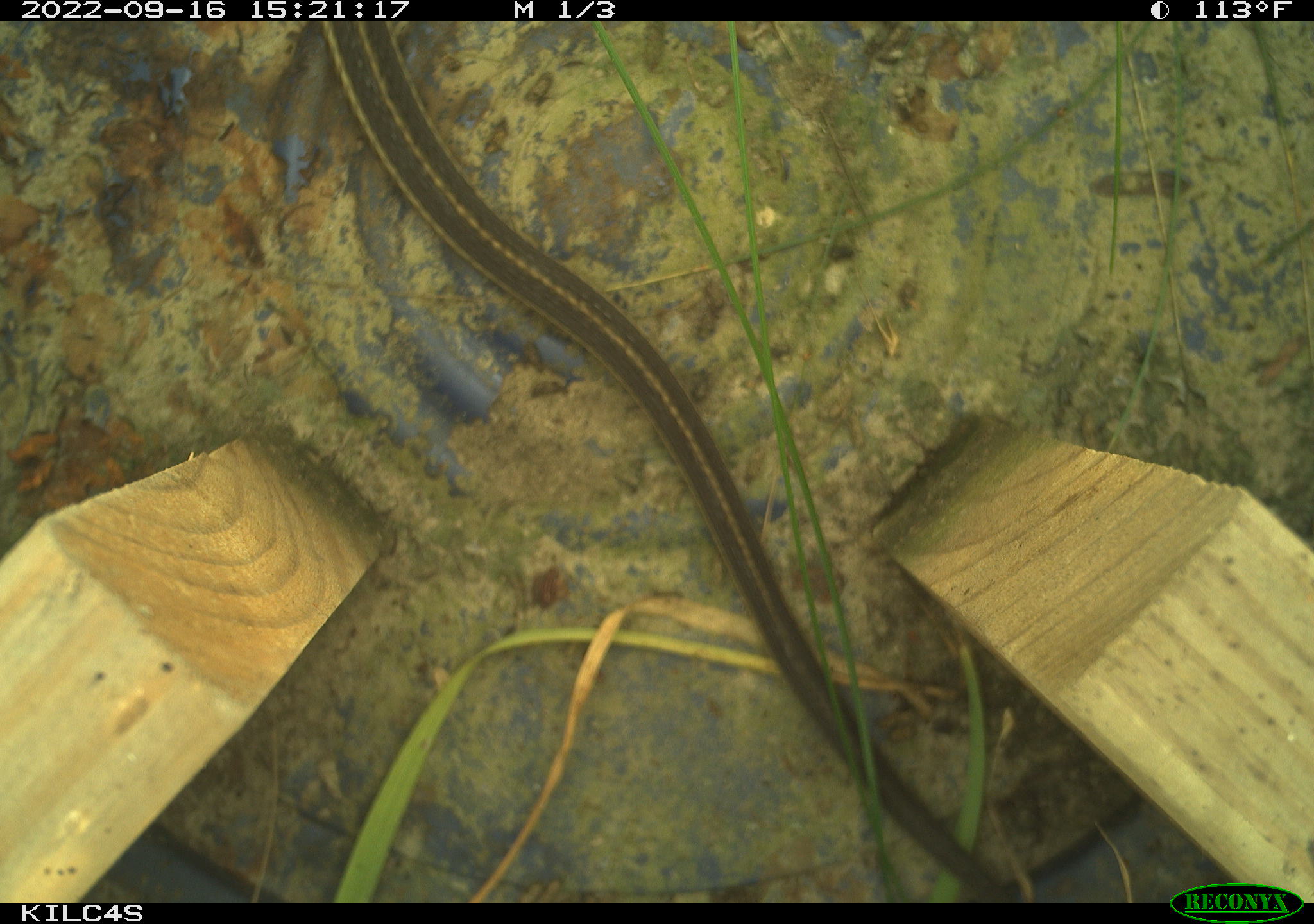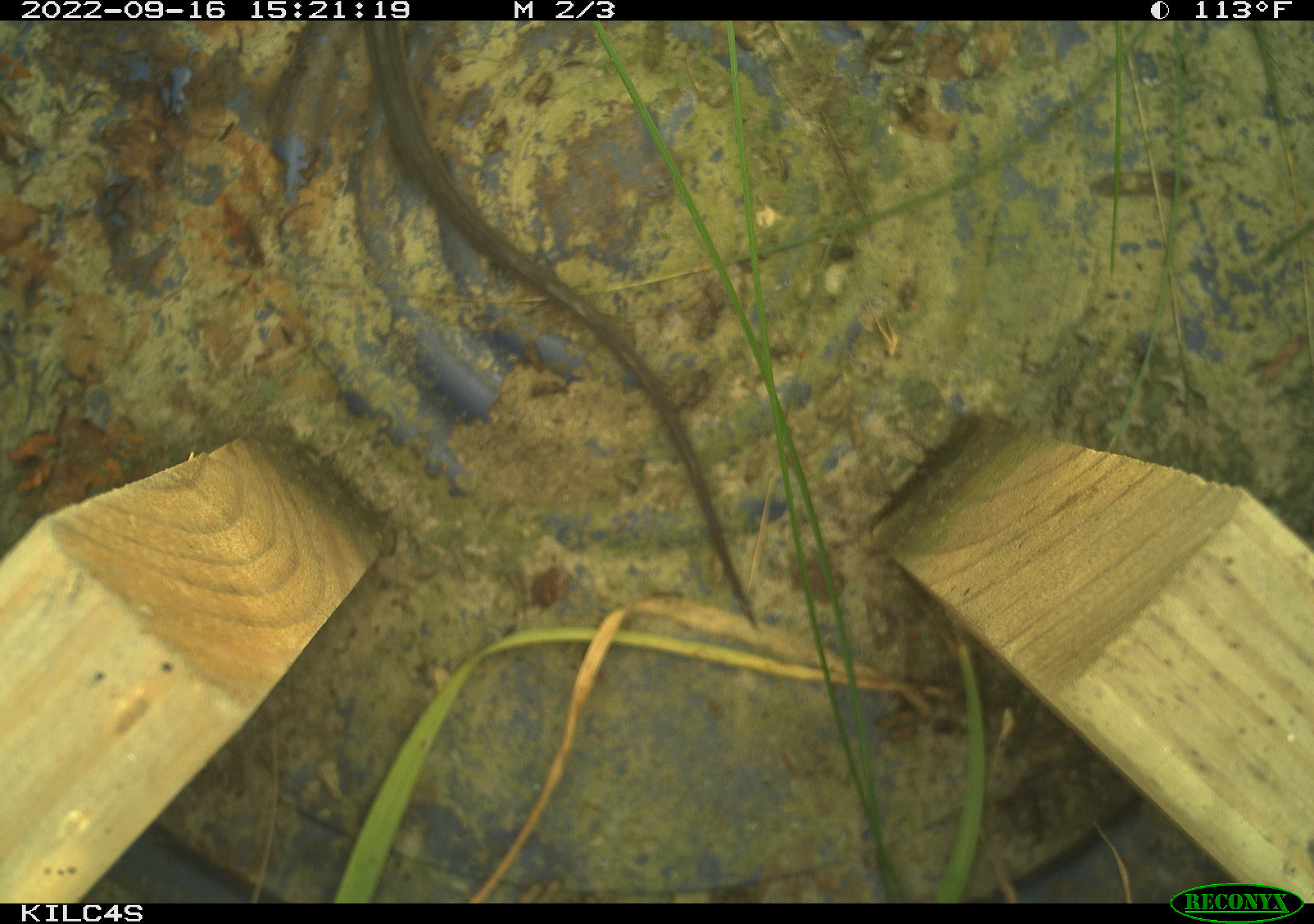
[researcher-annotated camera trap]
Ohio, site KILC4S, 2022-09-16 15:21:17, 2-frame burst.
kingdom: Animalia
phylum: Chordata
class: Reptilia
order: Squamata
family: Colubridae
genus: Thamnophis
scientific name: Thamnophis sirtalis sirtalis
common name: eastern gartersnake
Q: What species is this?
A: Eastern gartersnake (Thamnophis sirtalis sirtalis).